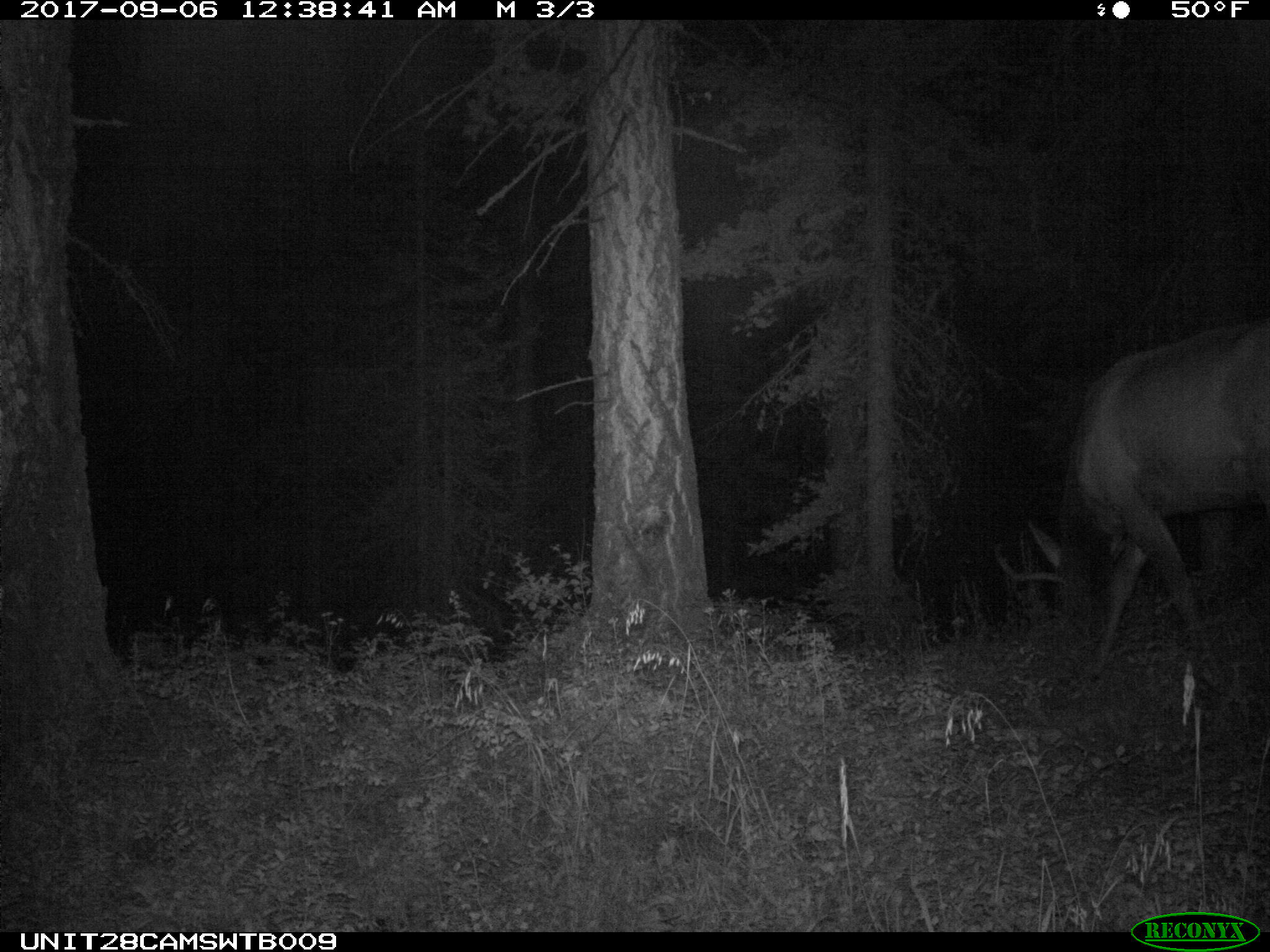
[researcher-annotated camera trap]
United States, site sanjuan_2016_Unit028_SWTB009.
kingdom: Animalia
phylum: Chordata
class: Mammalia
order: Artiodactyla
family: Cervidae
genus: Cervus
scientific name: Cervus elaphus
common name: red deer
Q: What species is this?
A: Cervus elaphus (red deer).